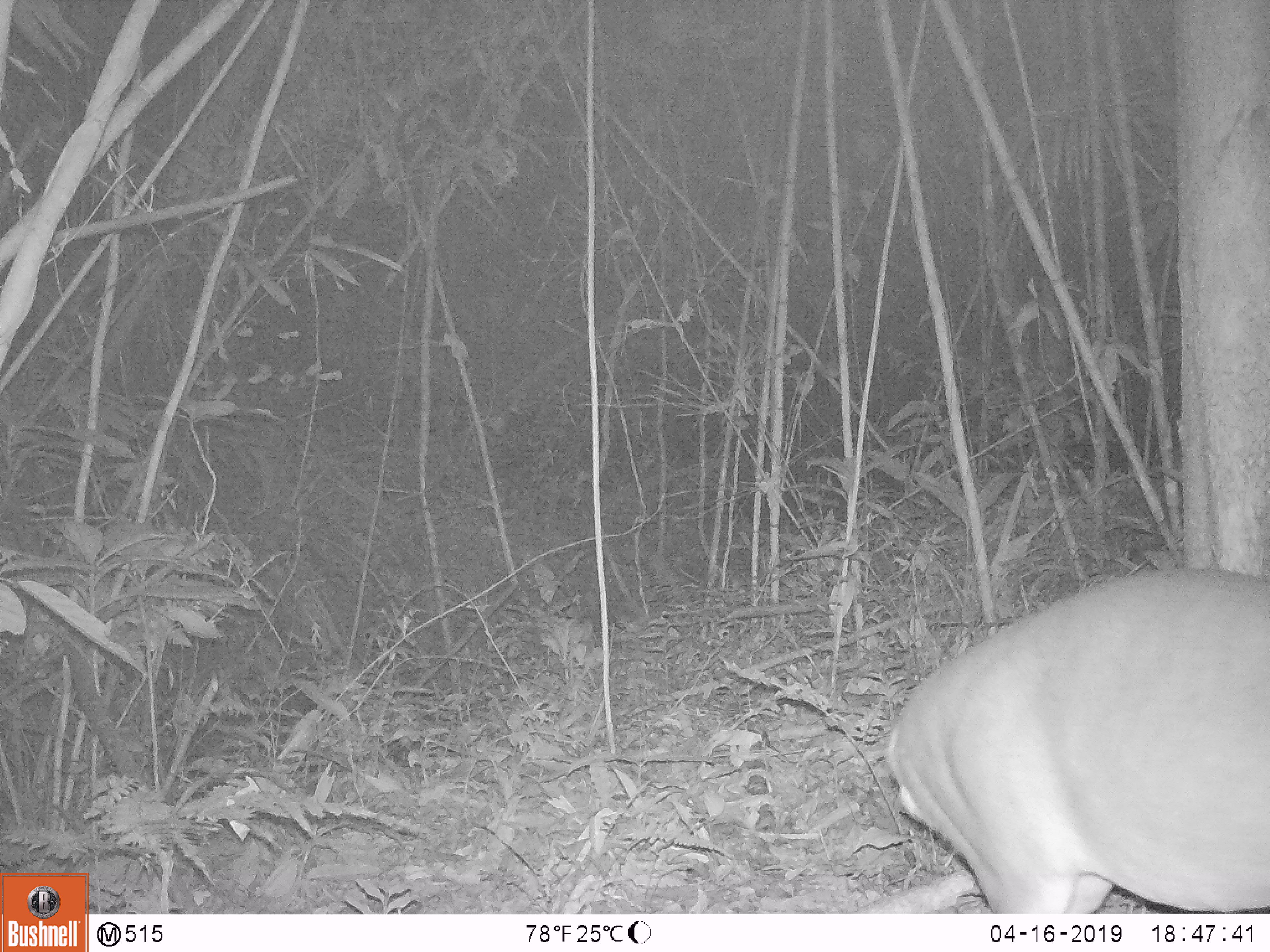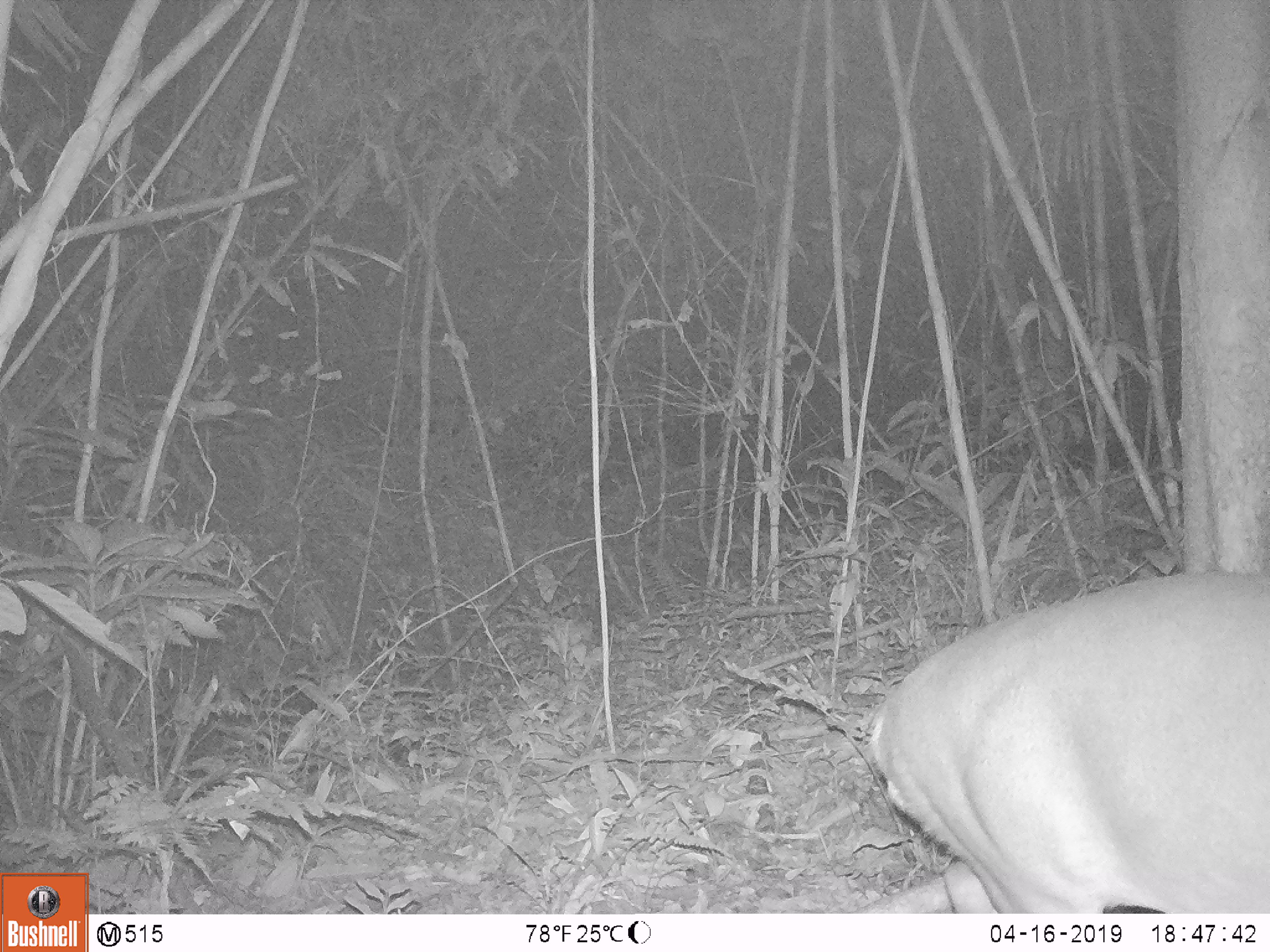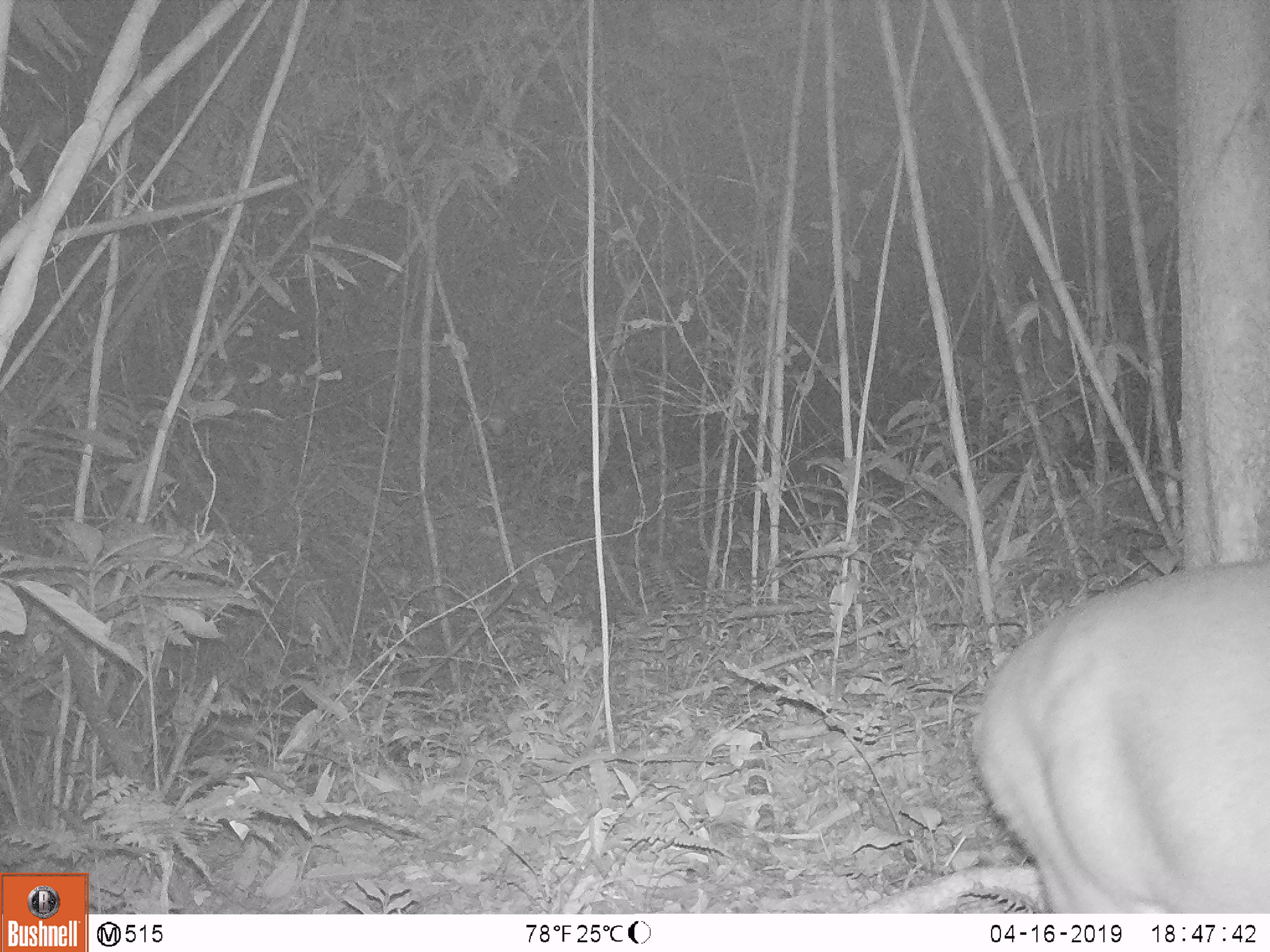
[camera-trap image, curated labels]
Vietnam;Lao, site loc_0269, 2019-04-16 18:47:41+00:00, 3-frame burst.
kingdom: Animalia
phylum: Chordata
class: Mammalia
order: Artiodactyla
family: Cervidae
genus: Muntiacus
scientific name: Muntiacus vuquangensis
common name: large-antlered muntjac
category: large antlered muntjac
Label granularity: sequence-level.